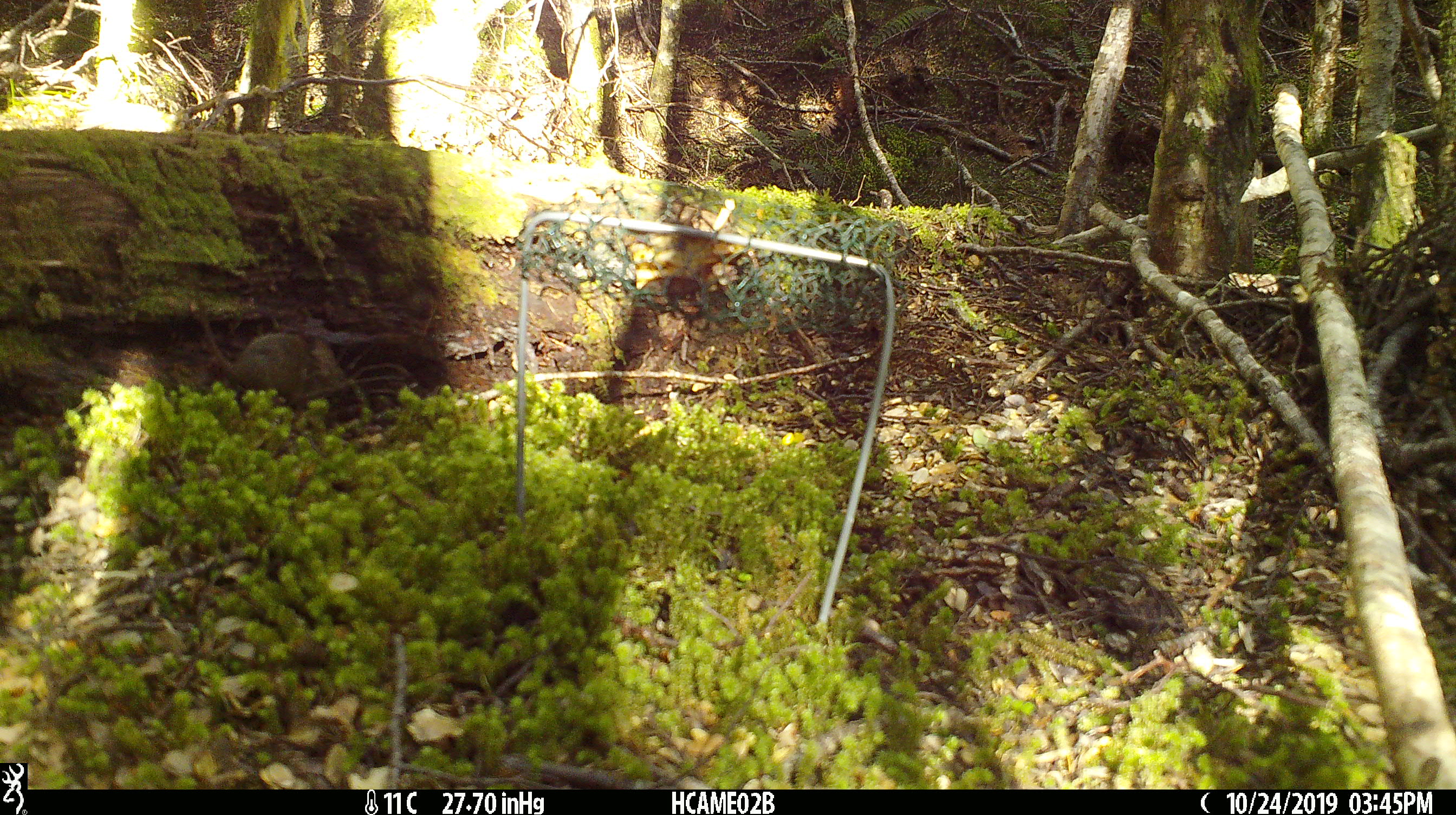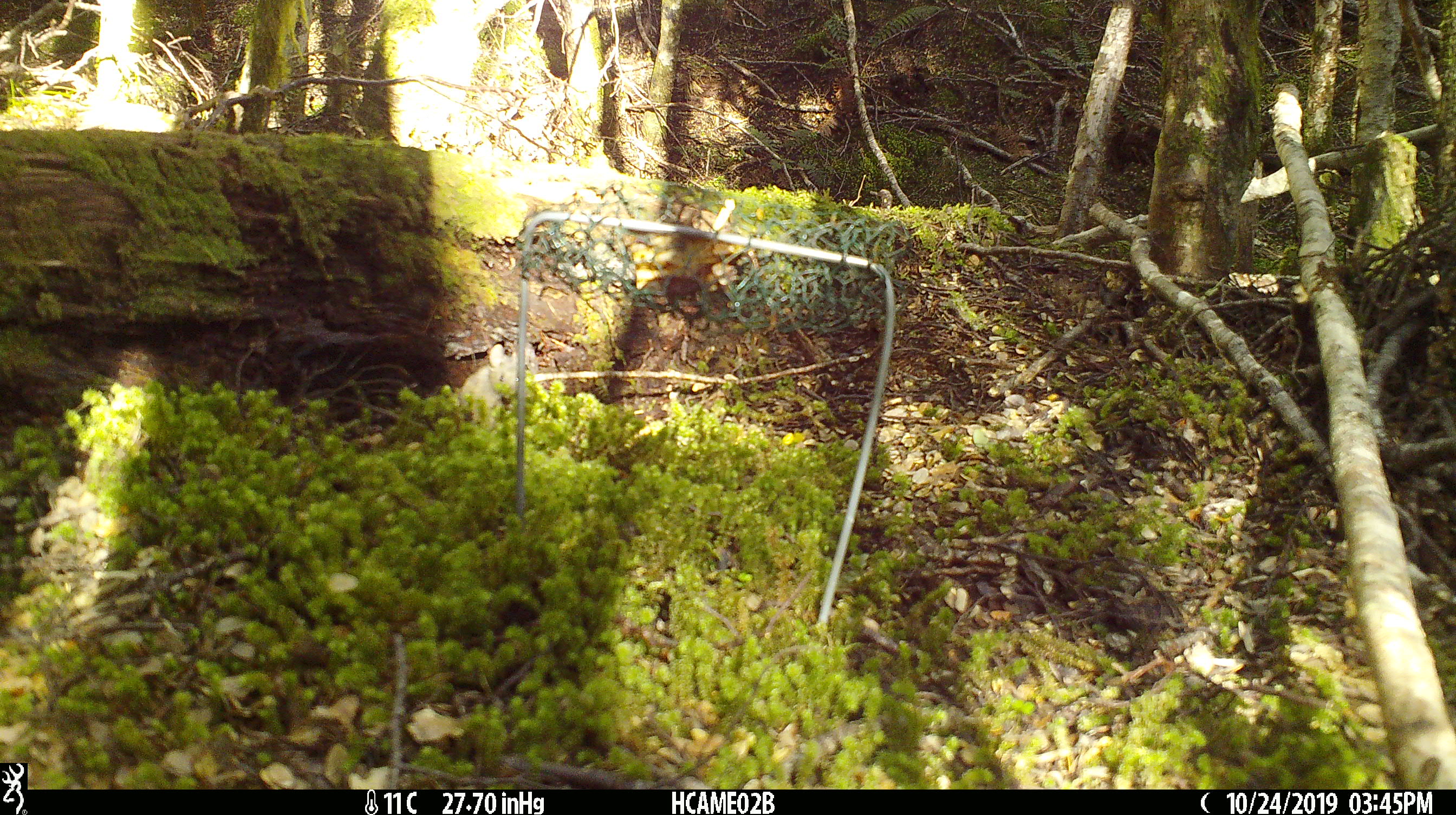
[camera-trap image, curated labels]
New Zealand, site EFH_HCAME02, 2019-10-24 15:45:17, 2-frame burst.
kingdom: Animalia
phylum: Chordata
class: Mammalia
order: Rodentia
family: Muridae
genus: Mus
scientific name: Mus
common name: mouse